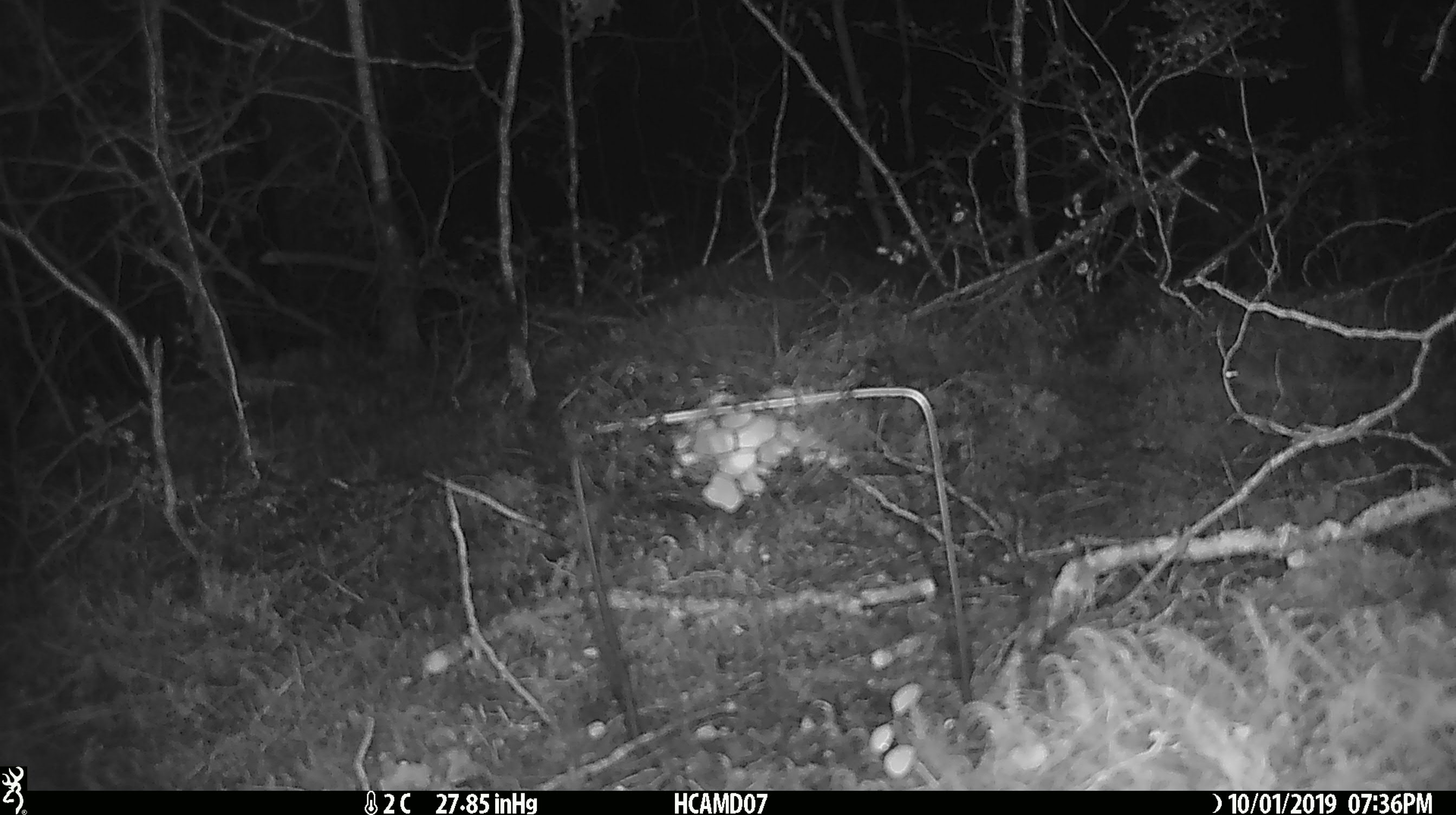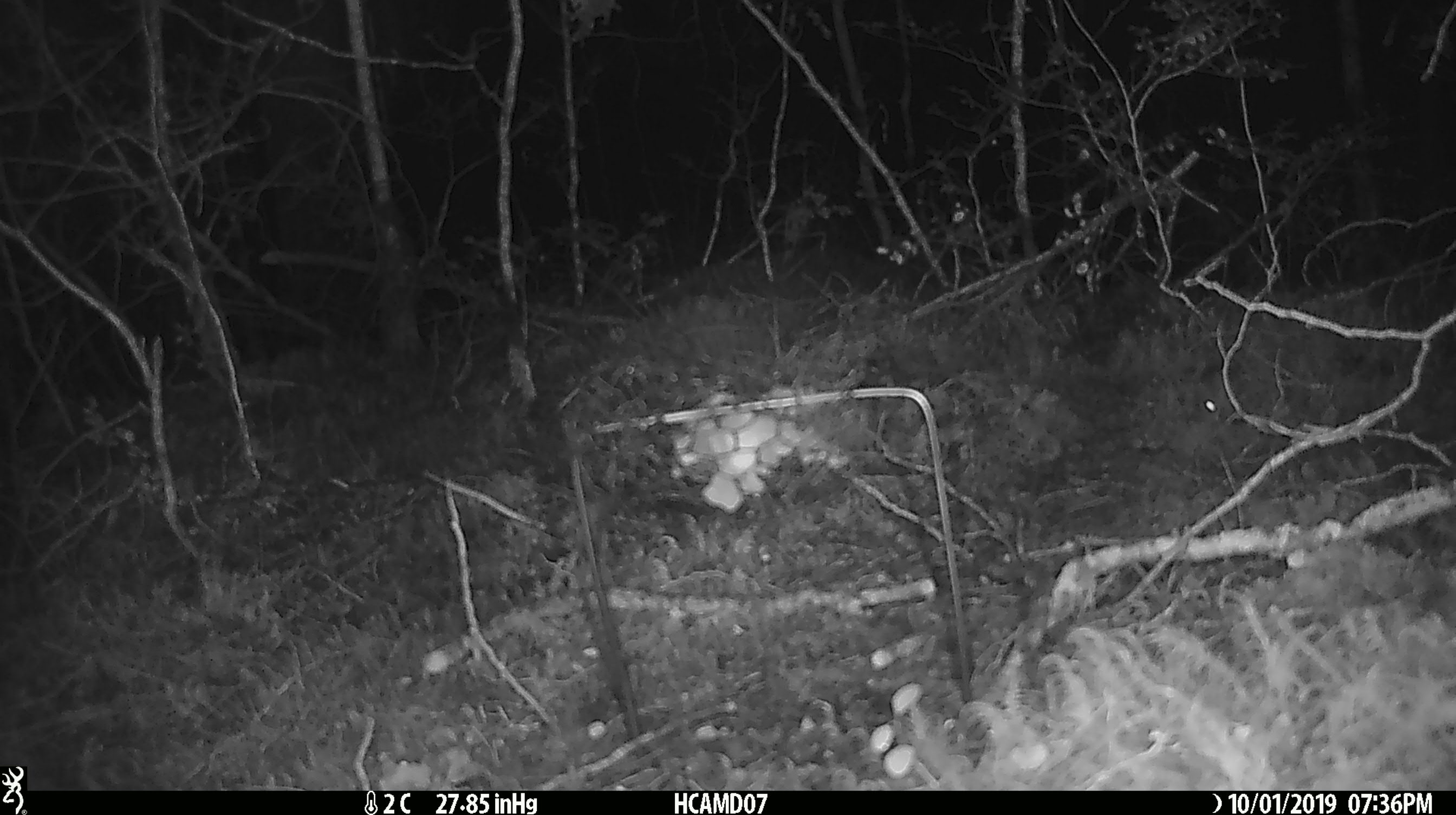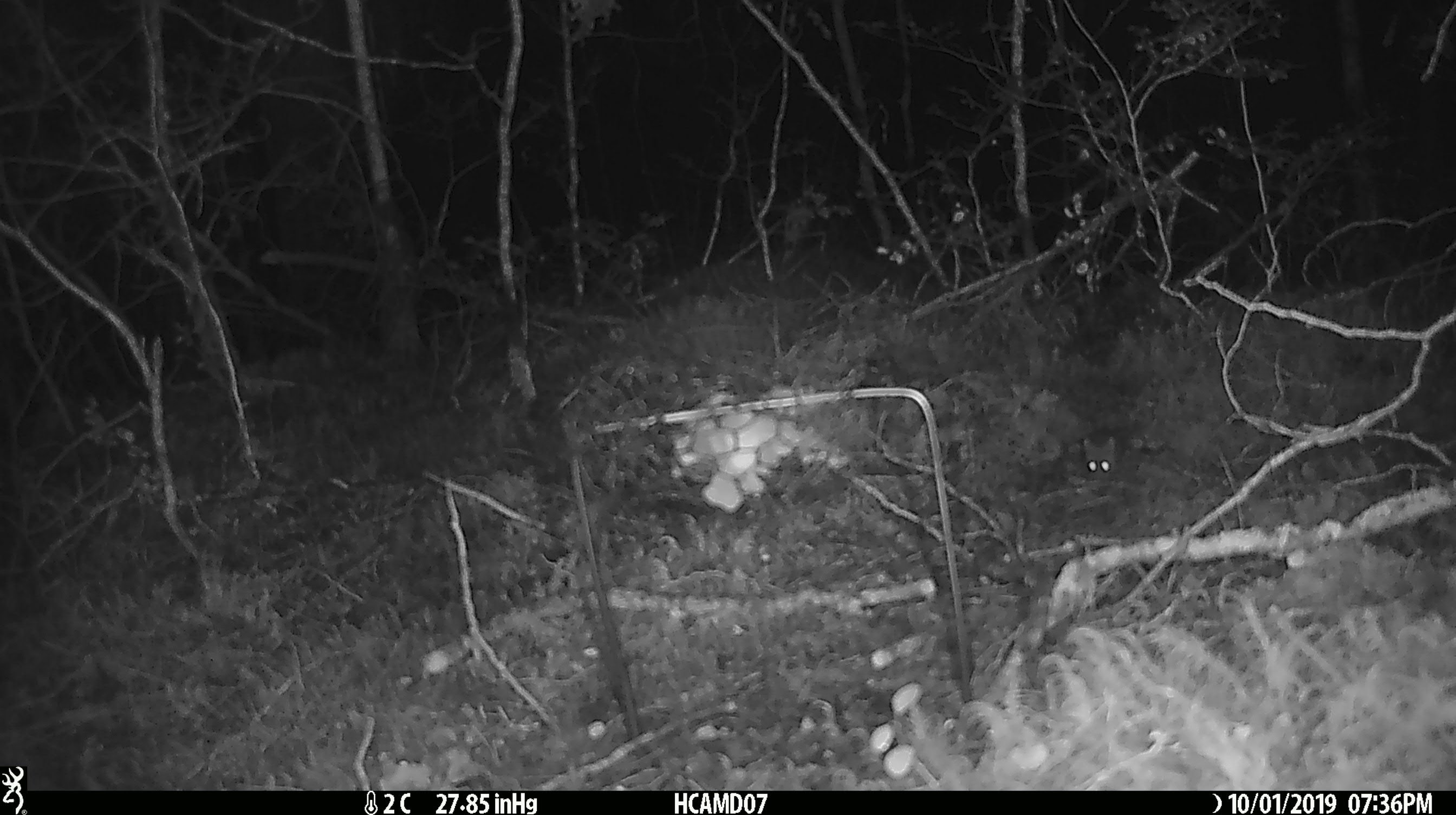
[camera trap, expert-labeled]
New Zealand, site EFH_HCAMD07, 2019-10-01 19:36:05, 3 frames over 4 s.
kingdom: Animalia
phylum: Chordata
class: Mammalia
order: Rodentia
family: Muridae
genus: Mus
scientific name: Mus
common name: mouse